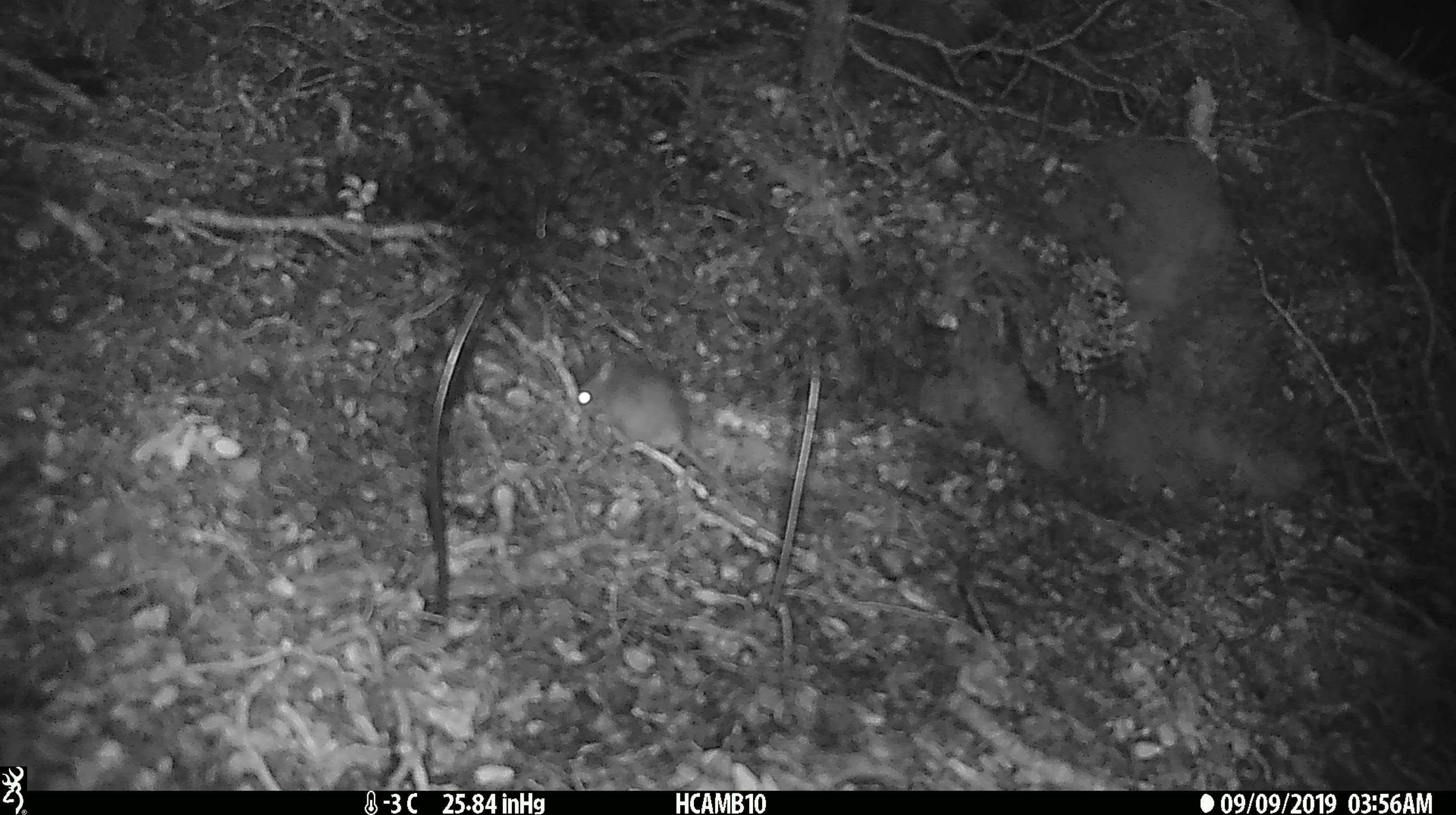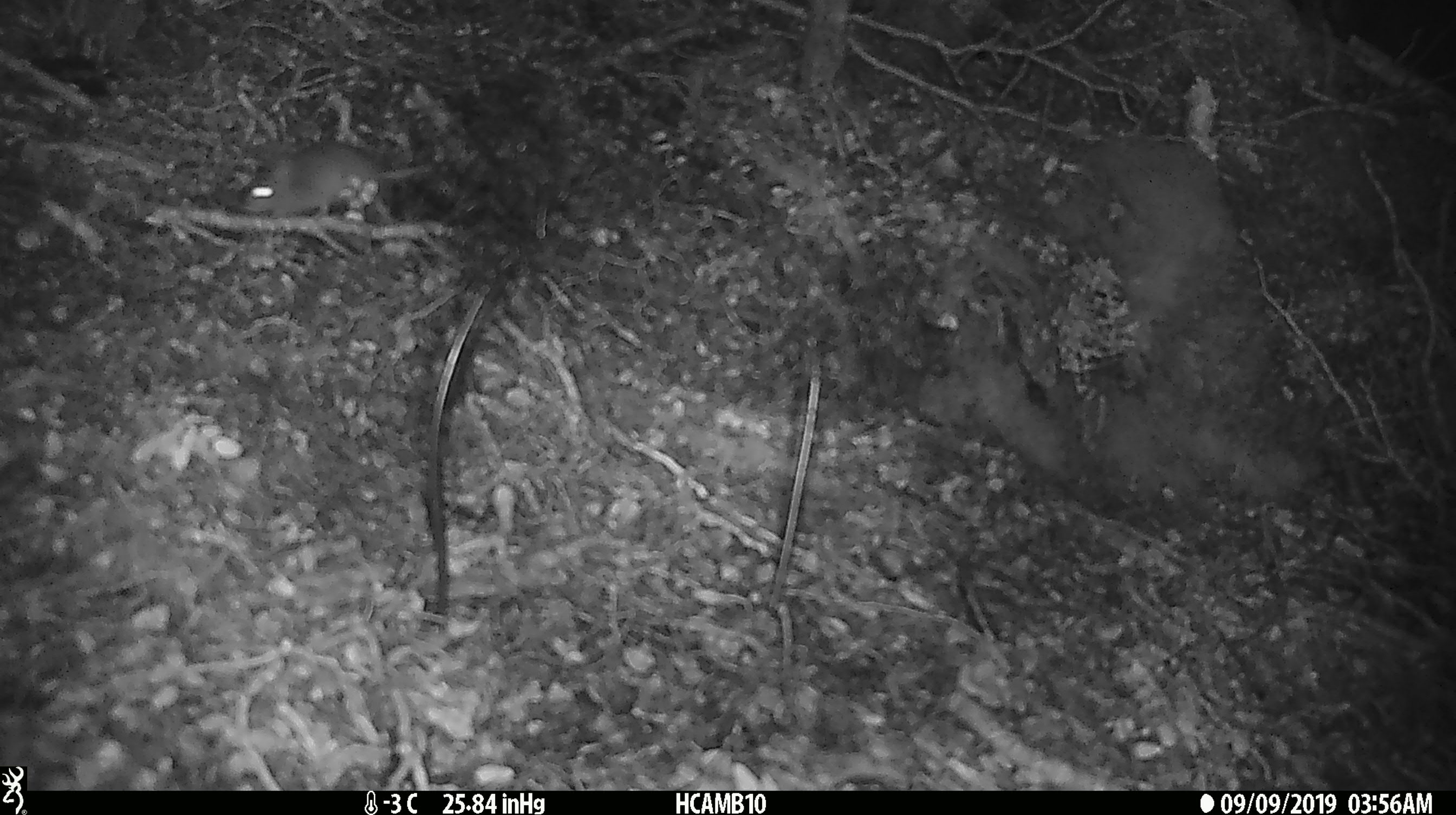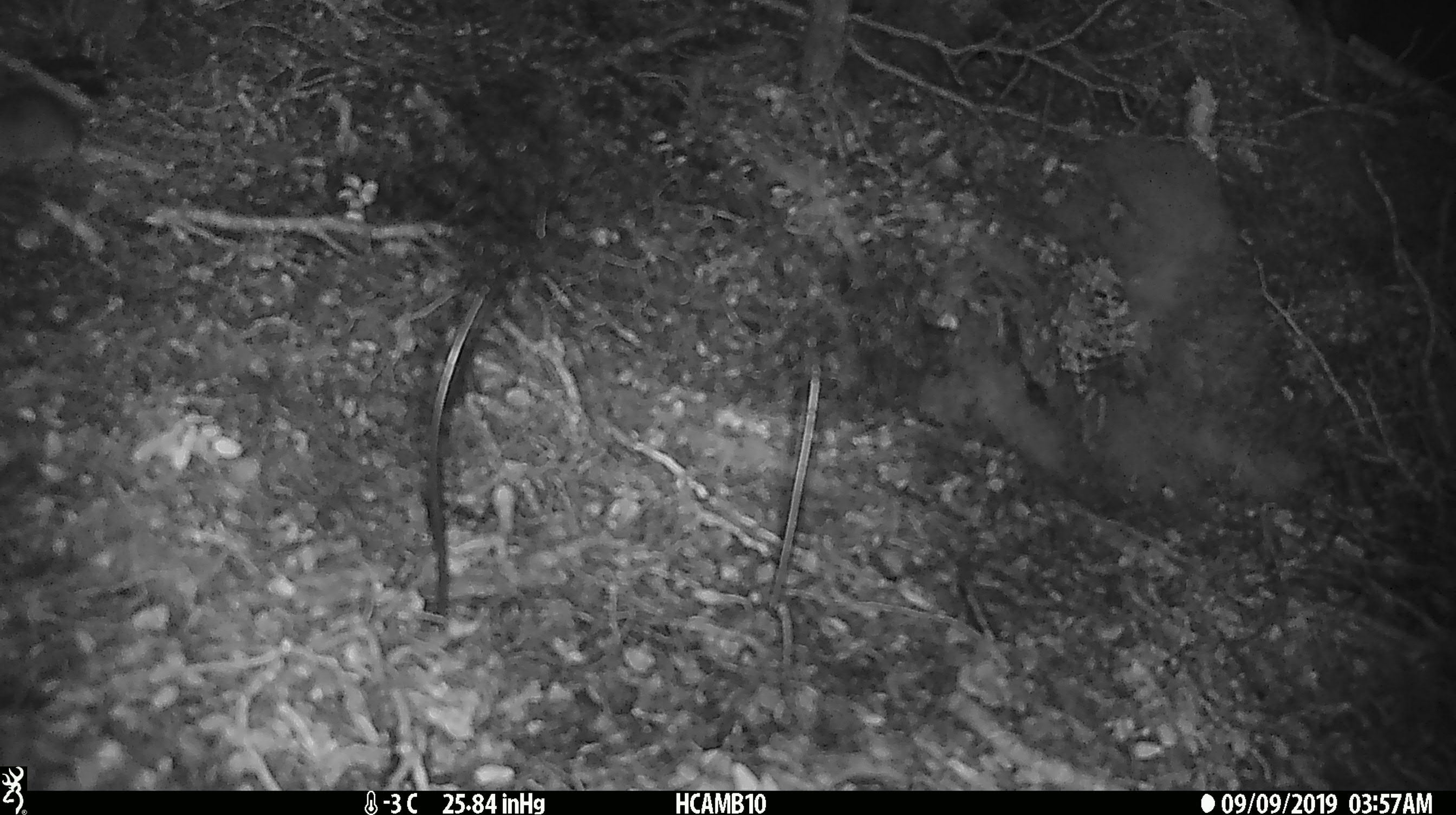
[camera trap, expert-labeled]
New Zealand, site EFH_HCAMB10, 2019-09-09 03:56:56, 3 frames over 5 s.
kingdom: Animalia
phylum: Chordata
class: Mammalia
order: Rodentia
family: Muridae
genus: Mus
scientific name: Mus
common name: mouse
Mouse (Mus).